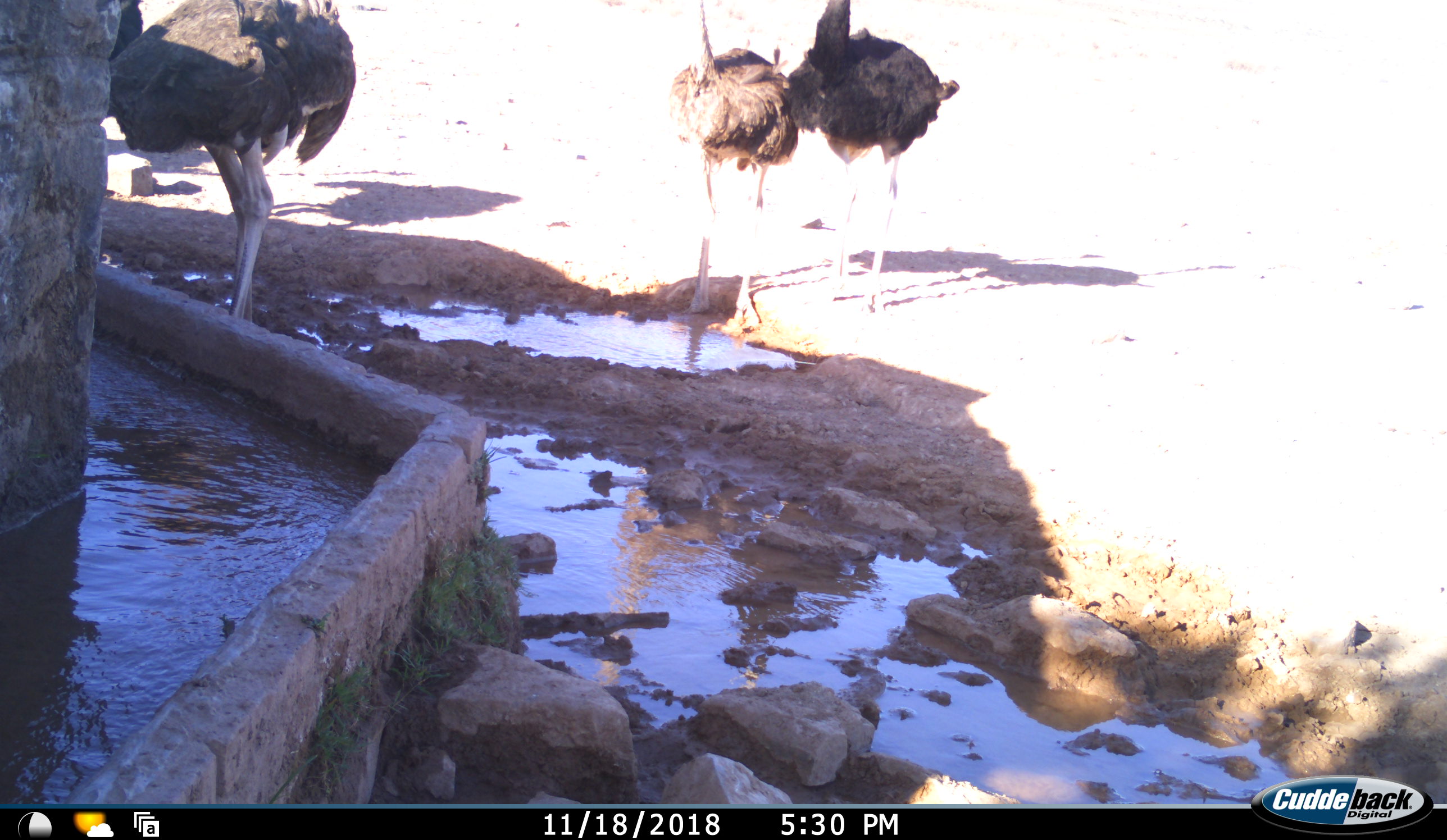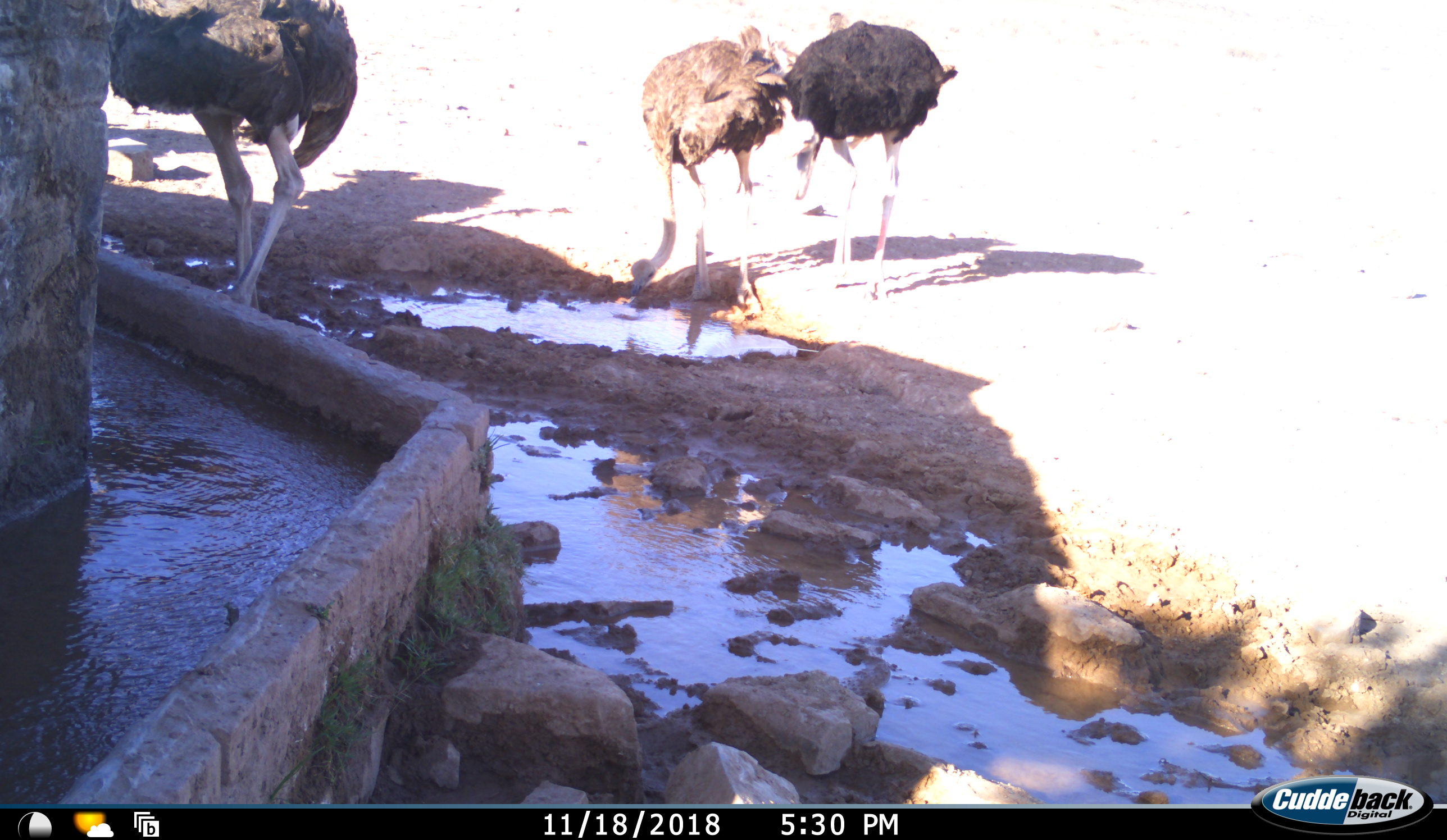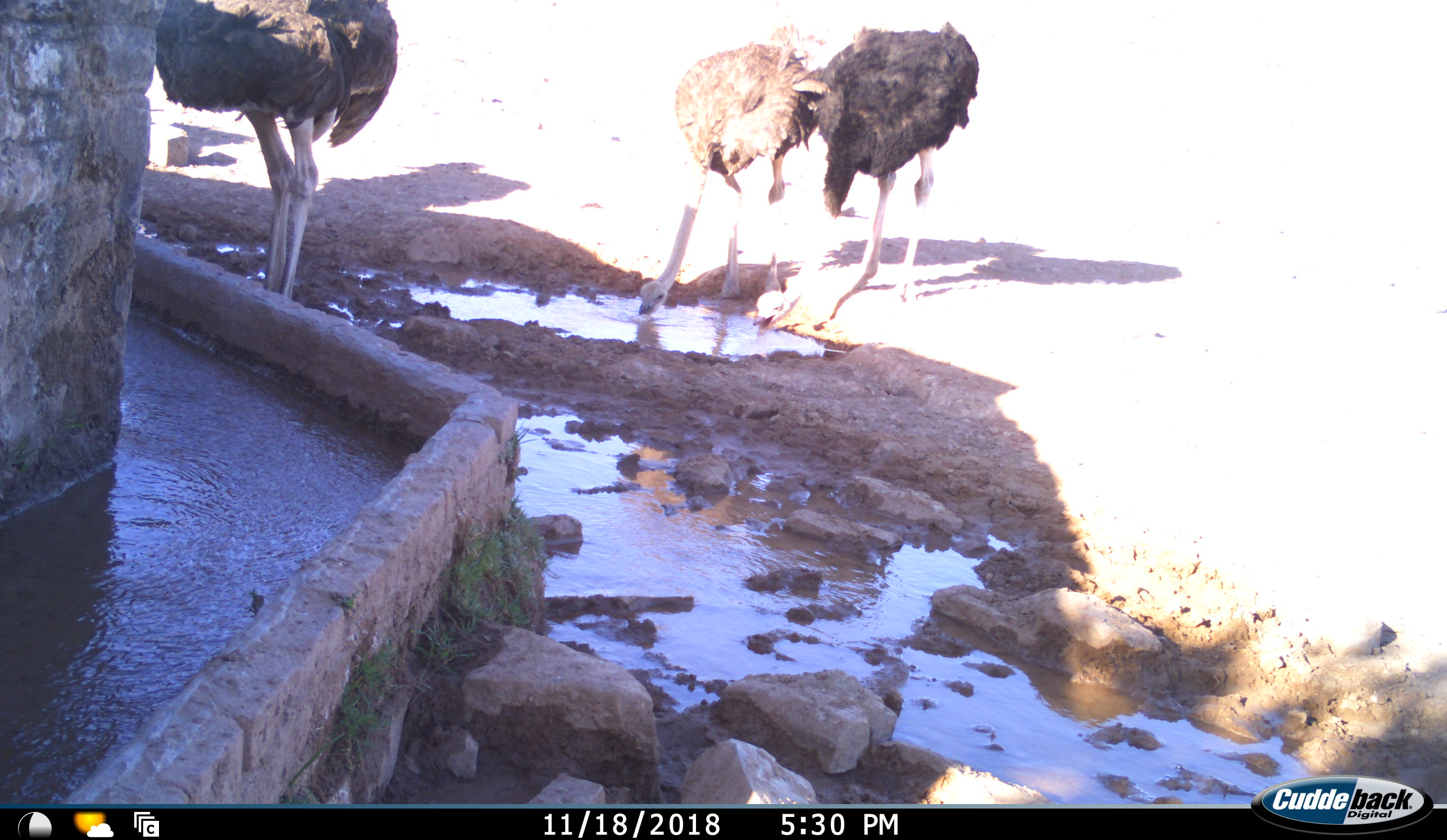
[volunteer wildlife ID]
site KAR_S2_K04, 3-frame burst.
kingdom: Animalia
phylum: Chordata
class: Aves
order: Struthioniformes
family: Struthionidae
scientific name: Struthionidae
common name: ostrich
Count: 3.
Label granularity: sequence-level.